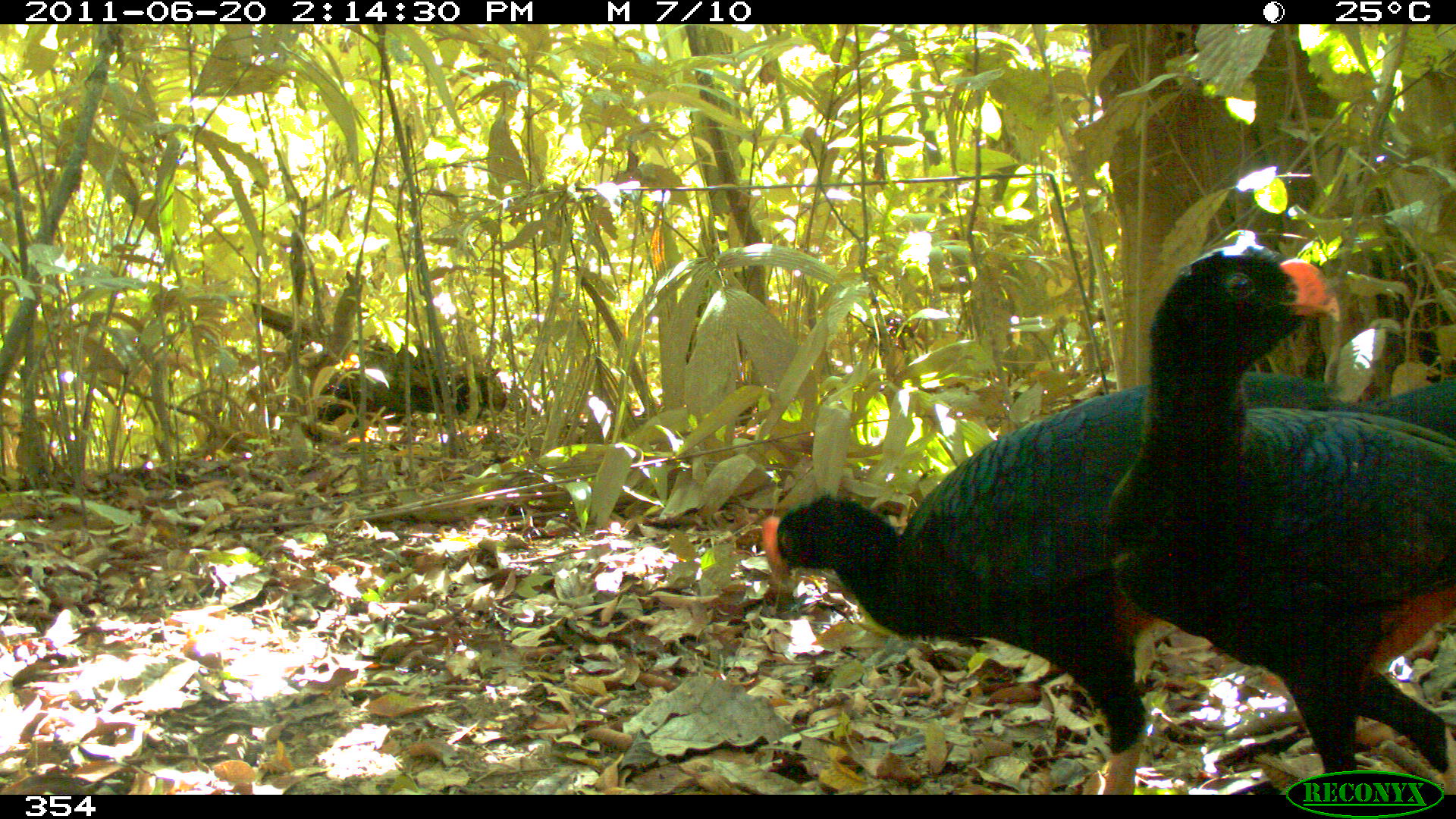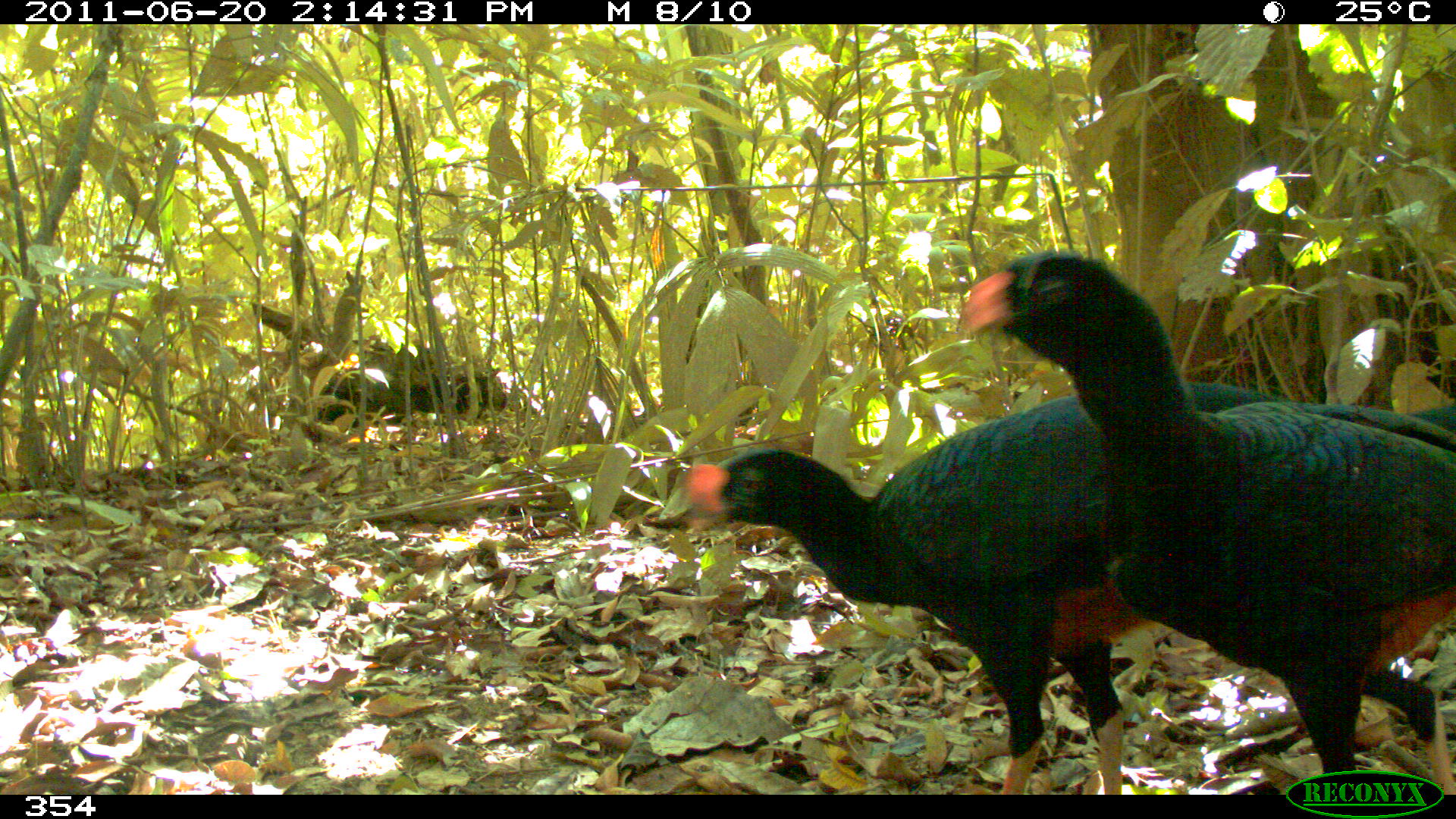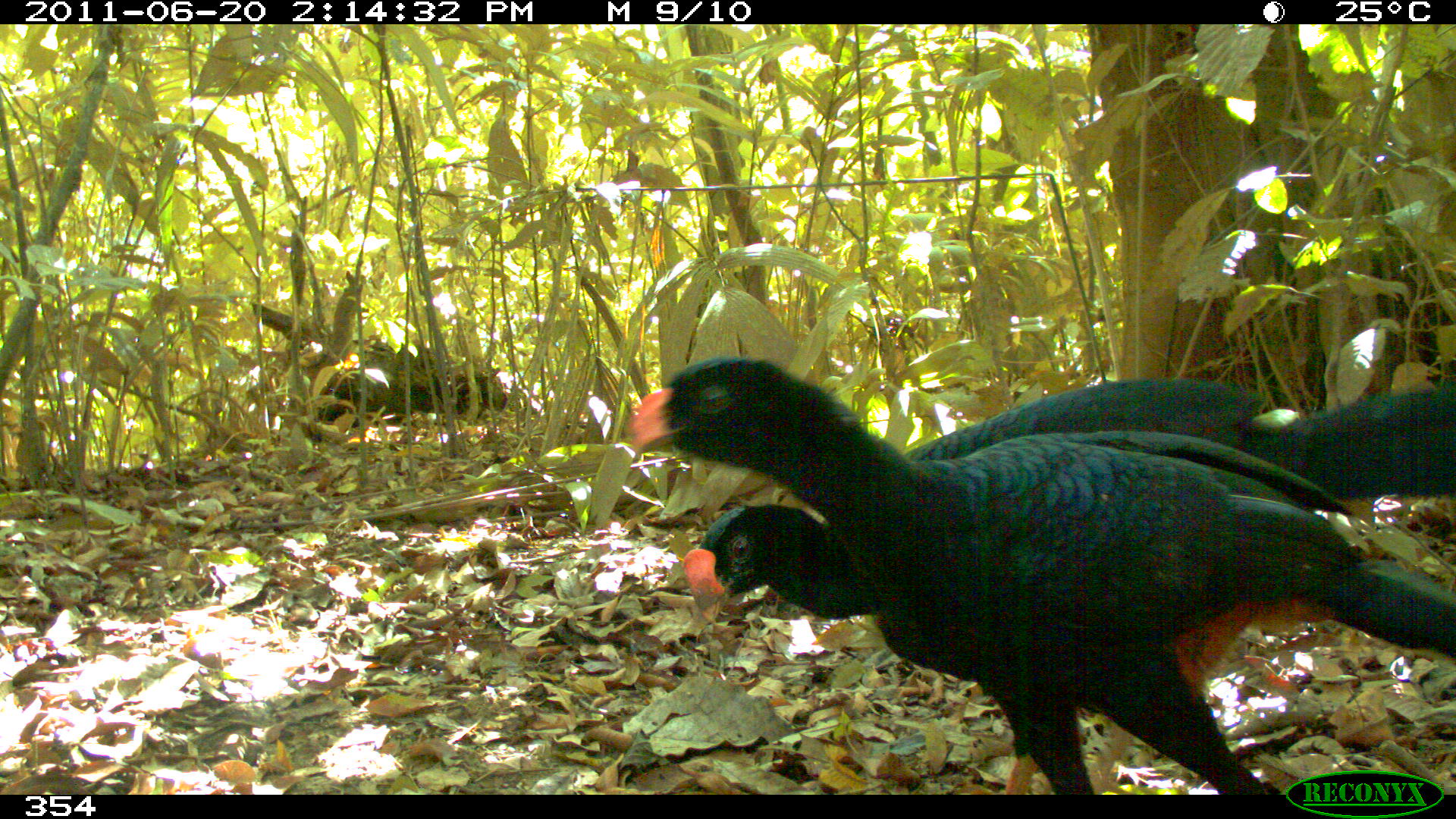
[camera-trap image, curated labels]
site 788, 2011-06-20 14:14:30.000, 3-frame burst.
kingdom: Animalia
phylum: Chordata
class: Aves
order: Galliformes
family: Cracidae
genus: Mitu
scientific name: Mitu tuberosum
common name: razor-billed curassow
Mitu tuberosum (razor-billed curassow).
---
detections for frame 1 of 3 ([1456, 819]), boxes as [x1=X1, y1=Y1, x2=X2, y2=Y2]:
mitu tuberosum: [x1=760, y1=372, x2=1340, y2=794]; [x1=1100, y1=244, x2=1456, y2=794]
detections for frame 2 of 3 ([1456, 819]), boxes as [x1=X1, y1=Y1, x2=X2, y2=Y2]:
mitu tuberosum: [x1=958, y1=244, x2=1456, y2=794]; [x1=682, y1=375, x2=1279, y2=794]